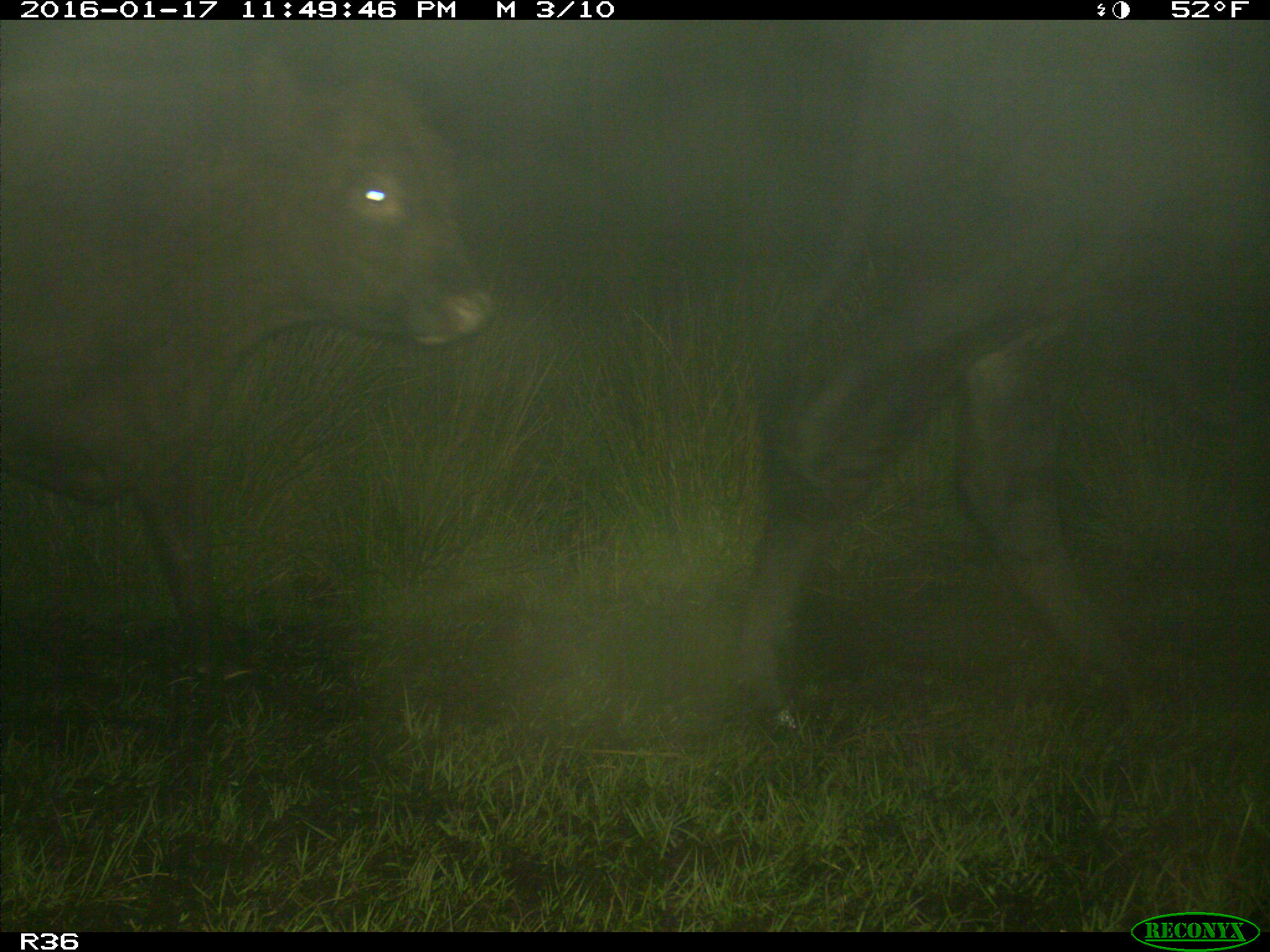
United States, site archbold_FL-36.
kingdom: Animalia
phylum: Chordata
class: Mammalia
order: Artiodactyla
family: Bovidae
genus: Bos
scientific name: Bos taurus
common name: domestic cow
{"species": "Bos taurus (domestic cow)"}